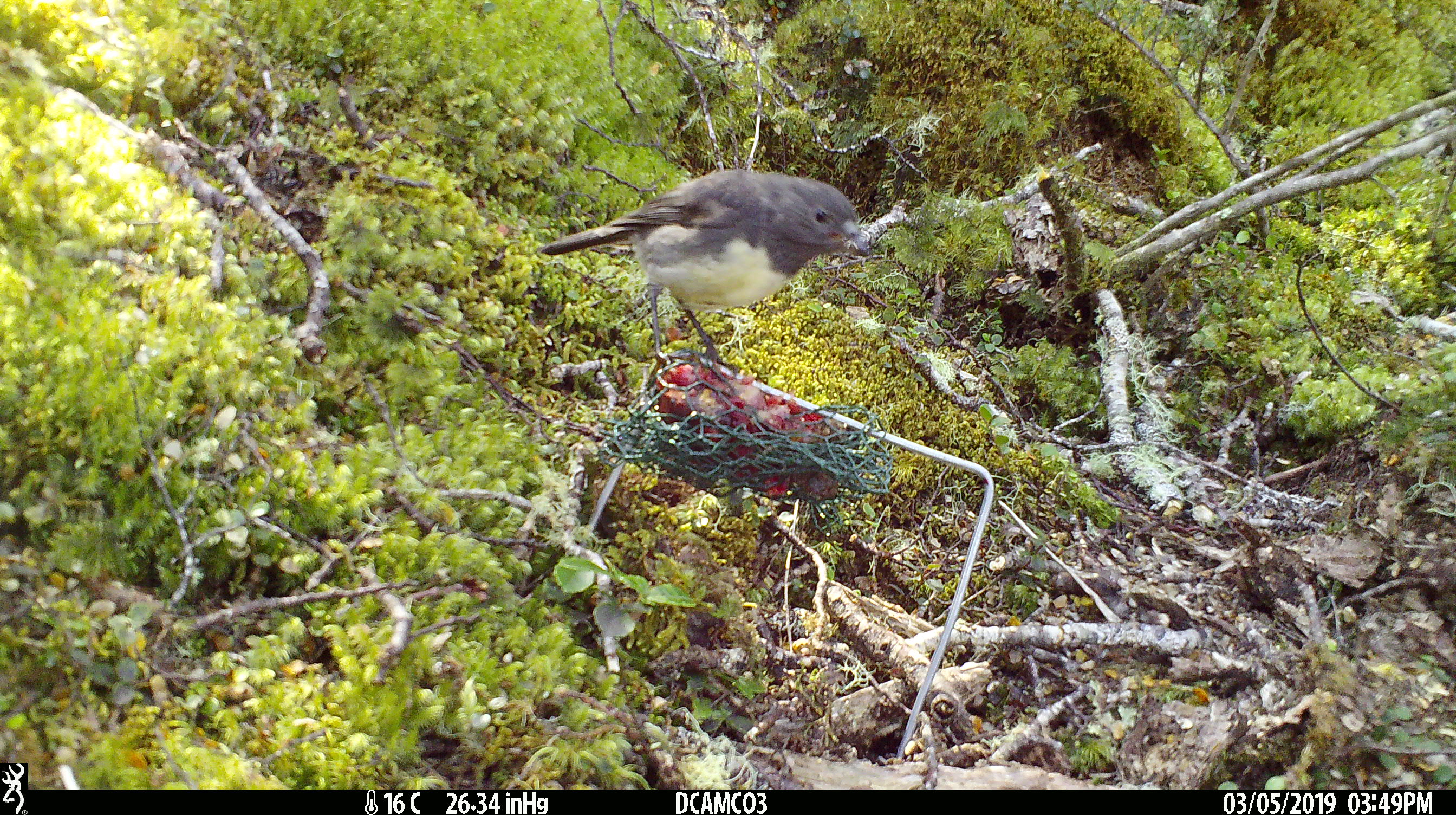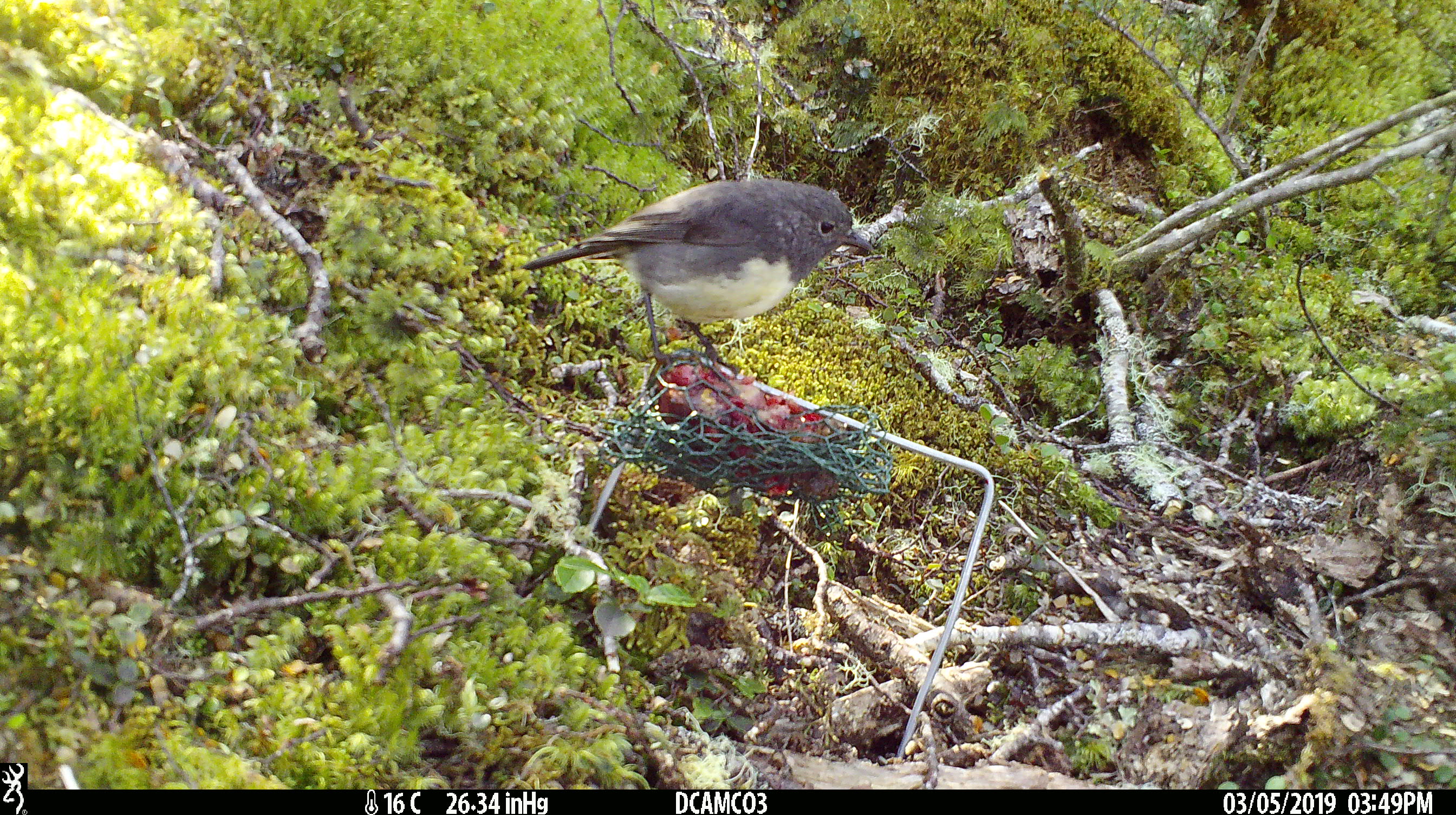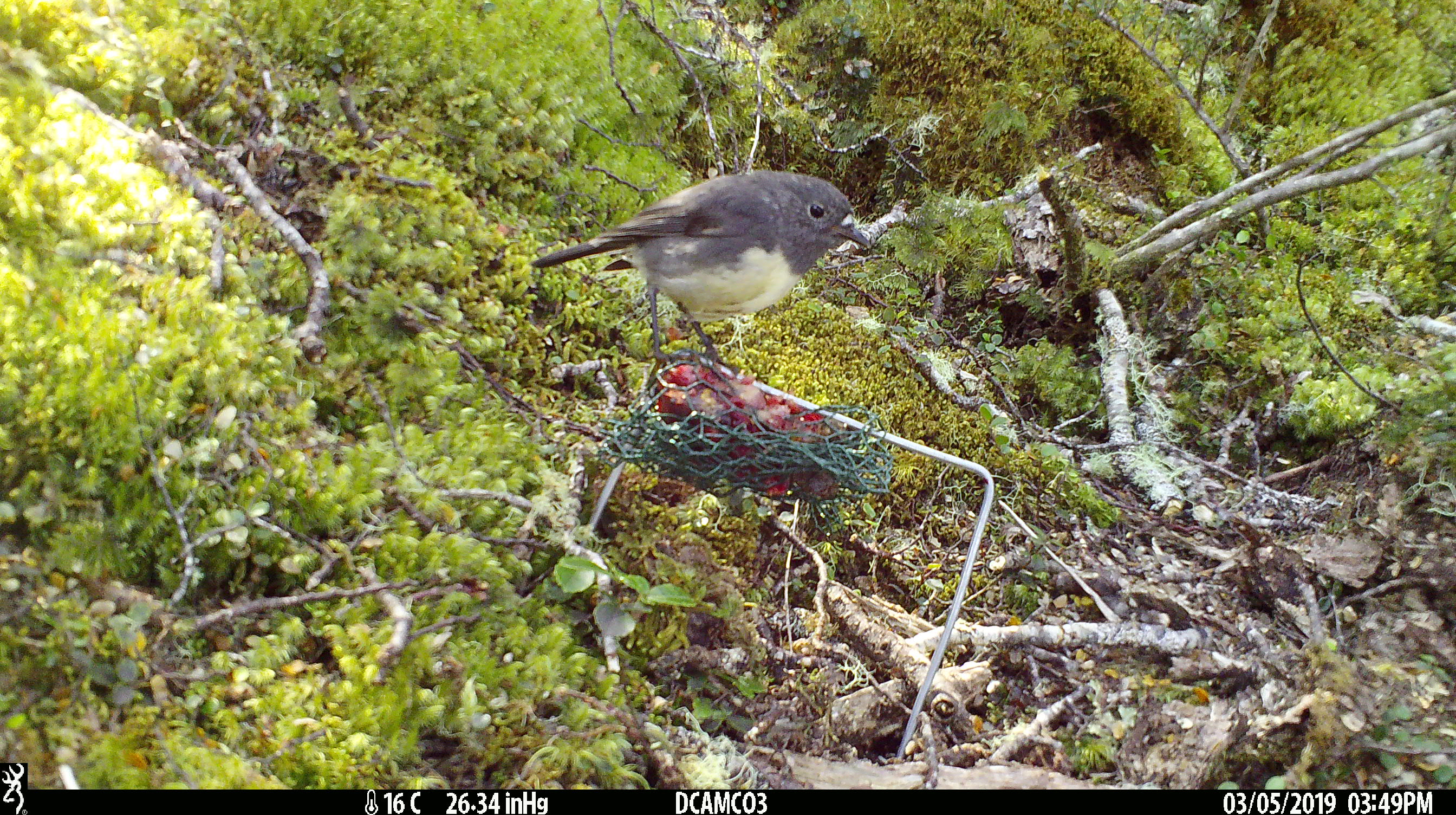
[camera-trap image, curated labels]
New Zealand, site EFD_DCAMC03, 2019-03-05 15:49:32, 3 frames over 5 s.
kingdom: Animalia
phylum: Chordata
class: Aves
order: Passeriformes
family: Petroicidae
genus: Petroica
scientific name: Petroica australis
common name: new zealand robin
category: robin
Robin (new zealand robin) (Petroica australis).